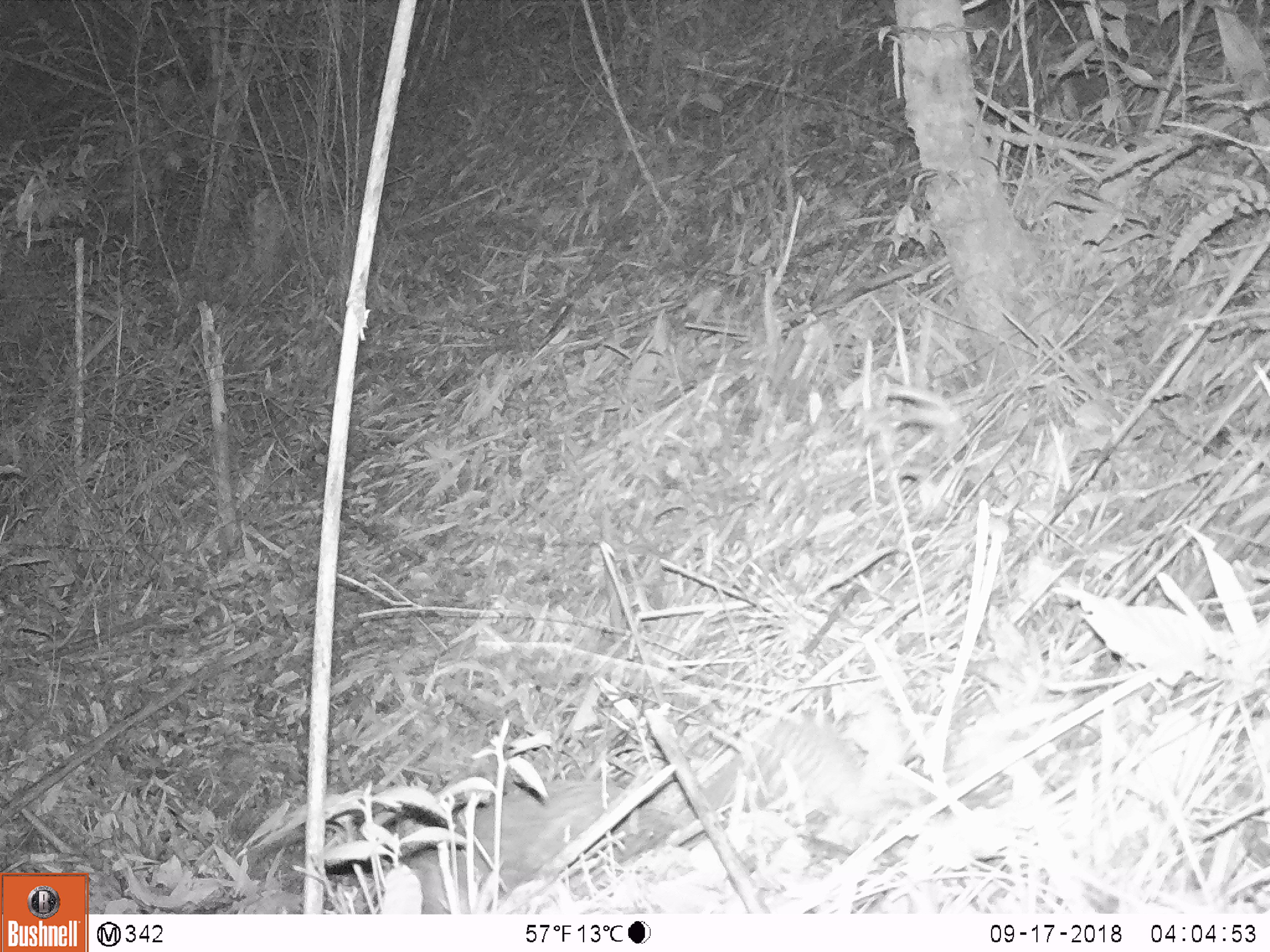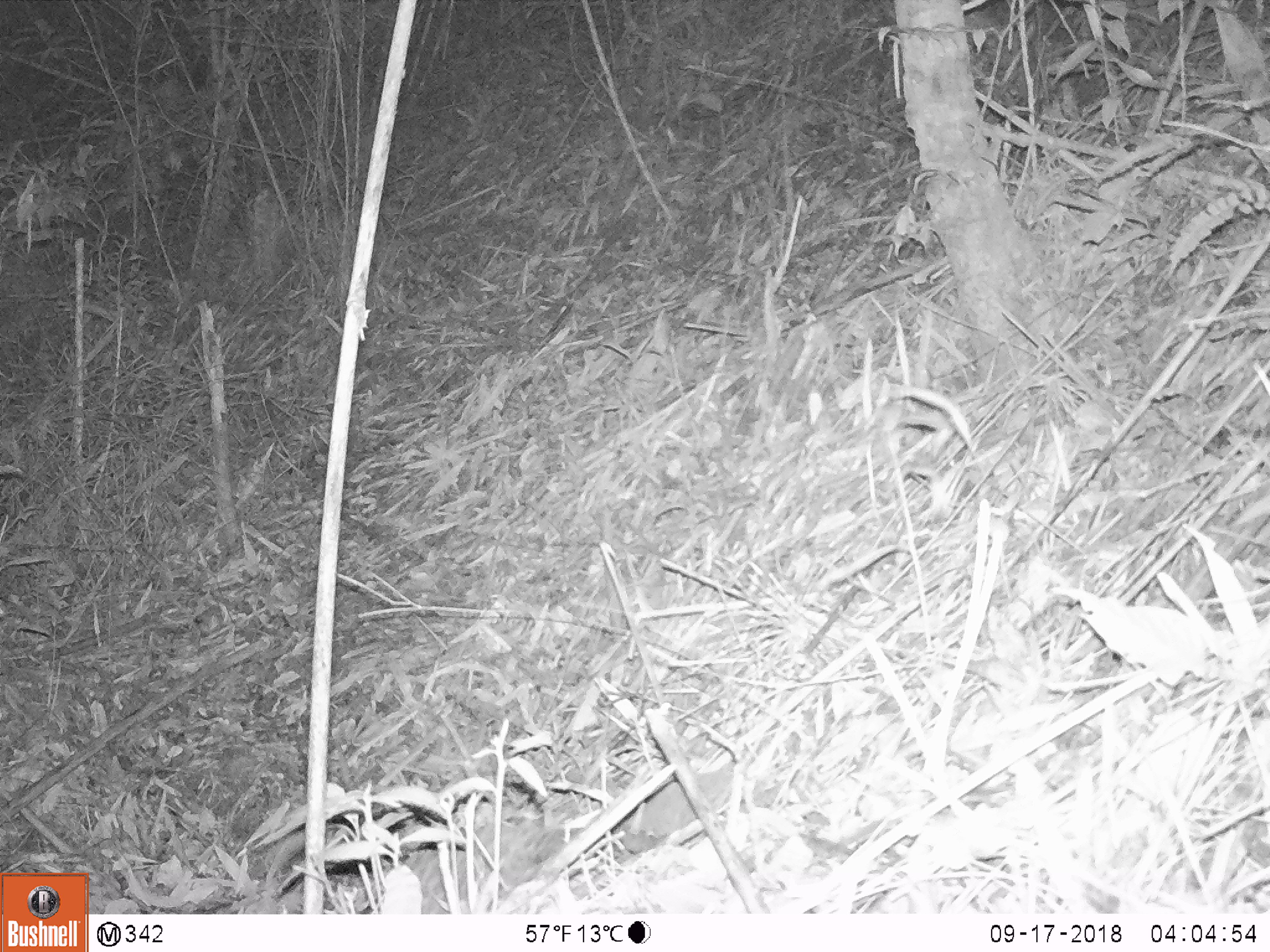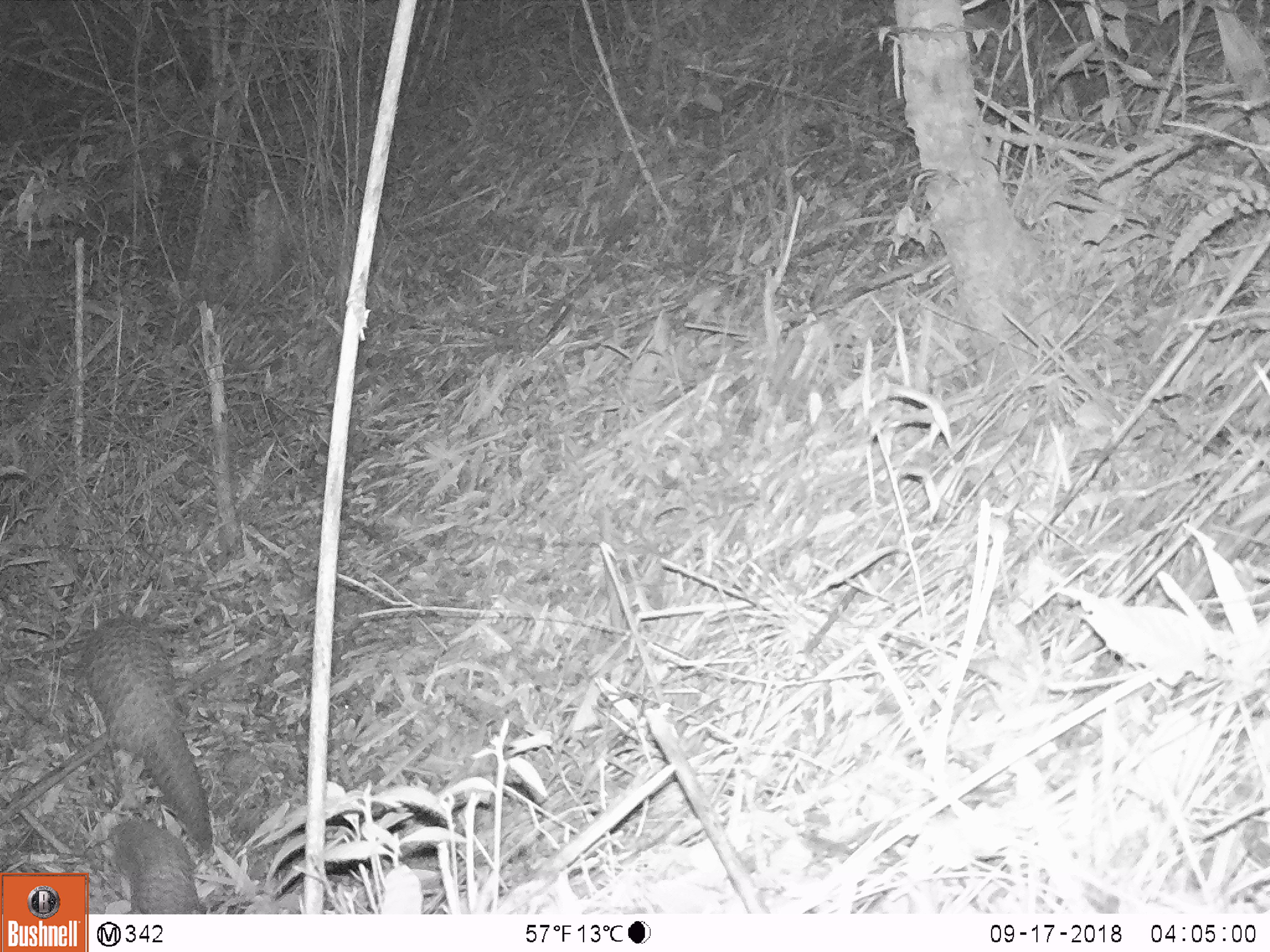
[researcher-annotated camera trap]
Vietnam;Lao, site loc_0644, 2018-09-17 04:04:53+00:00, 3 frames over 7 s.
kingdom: Animalia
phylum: Chordata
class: Mammalia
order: Pholidota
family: Manidae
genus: Manis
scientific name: Manis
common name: asian pangolins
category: pangolin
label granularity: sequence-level